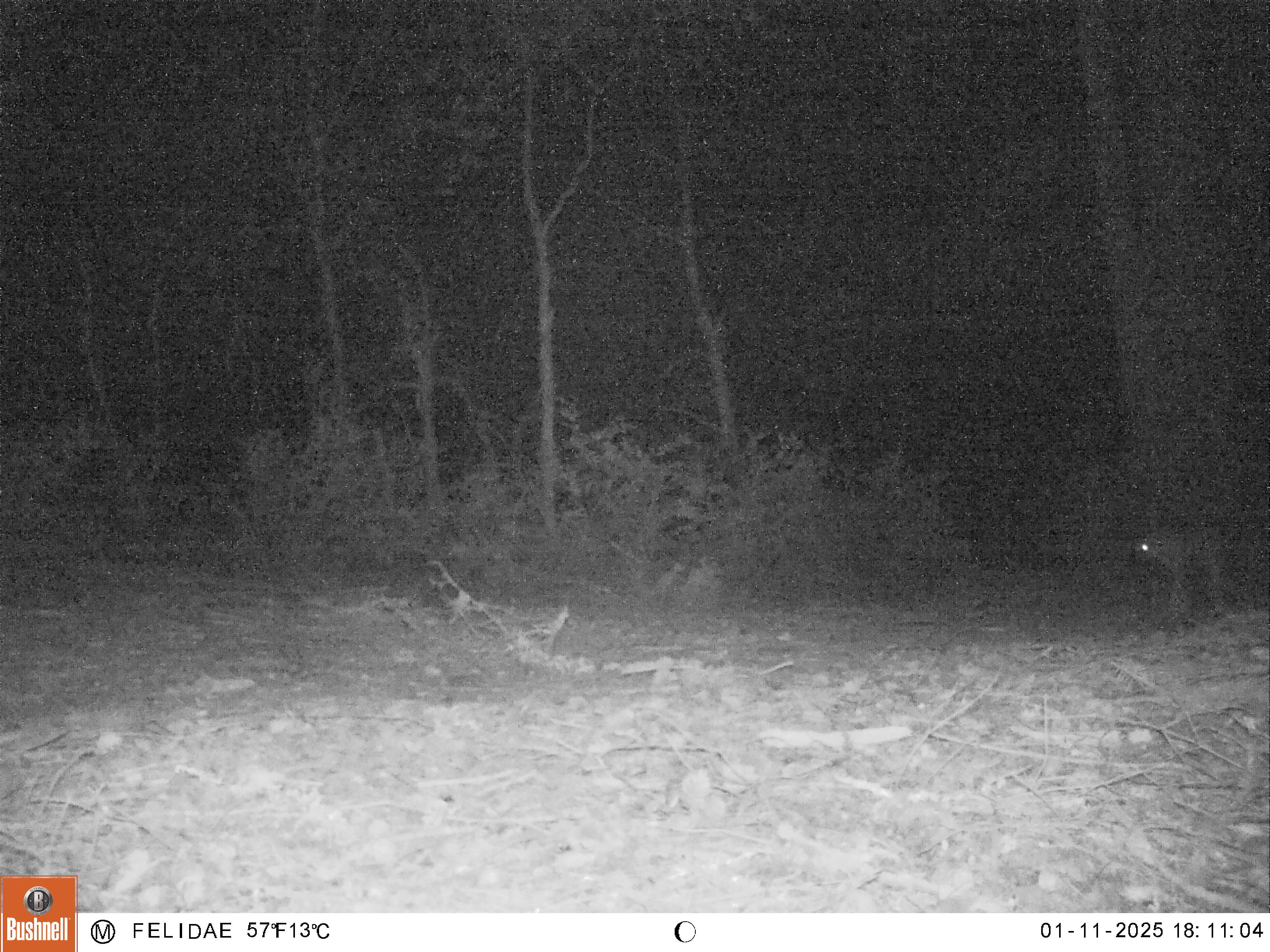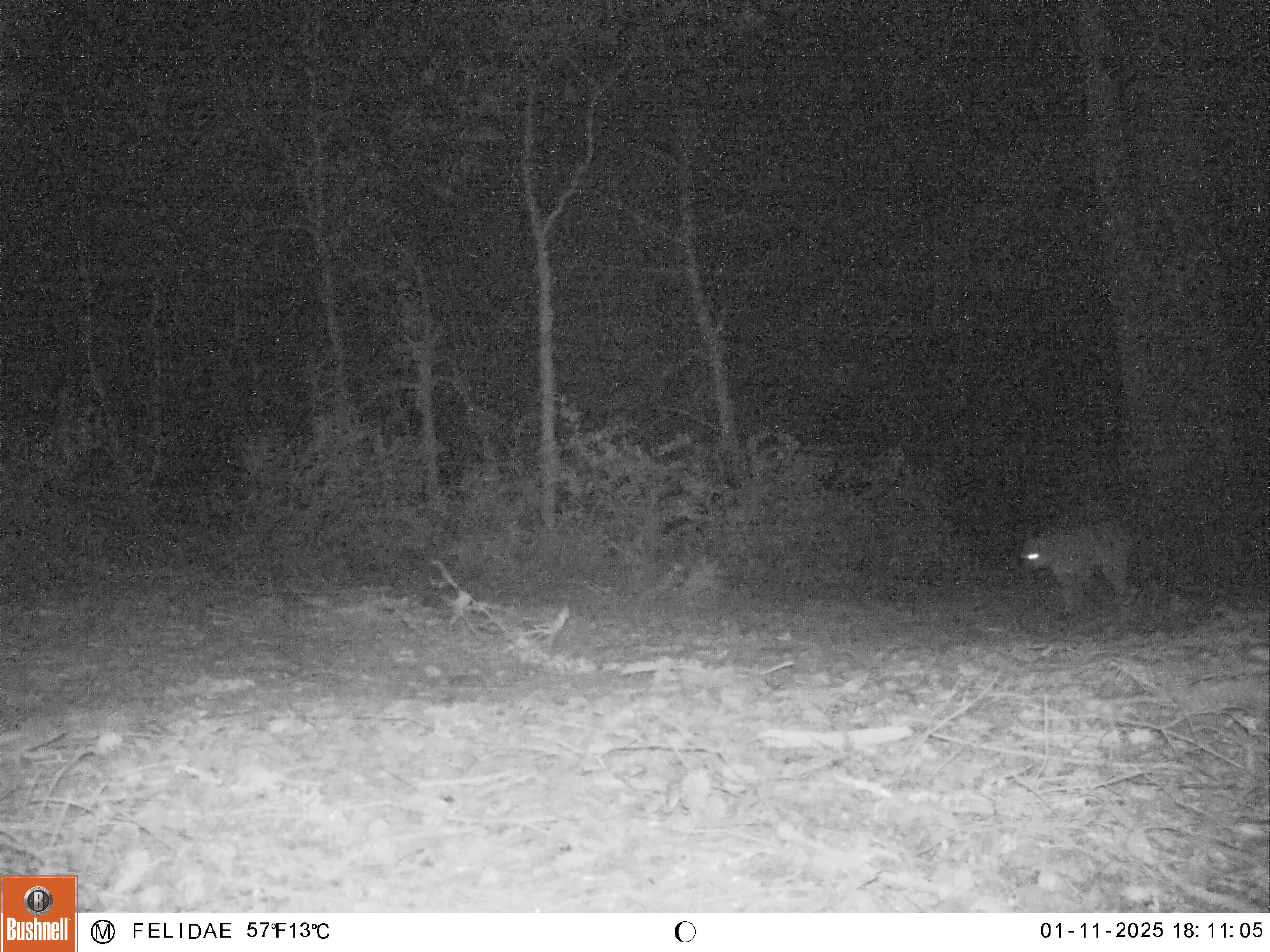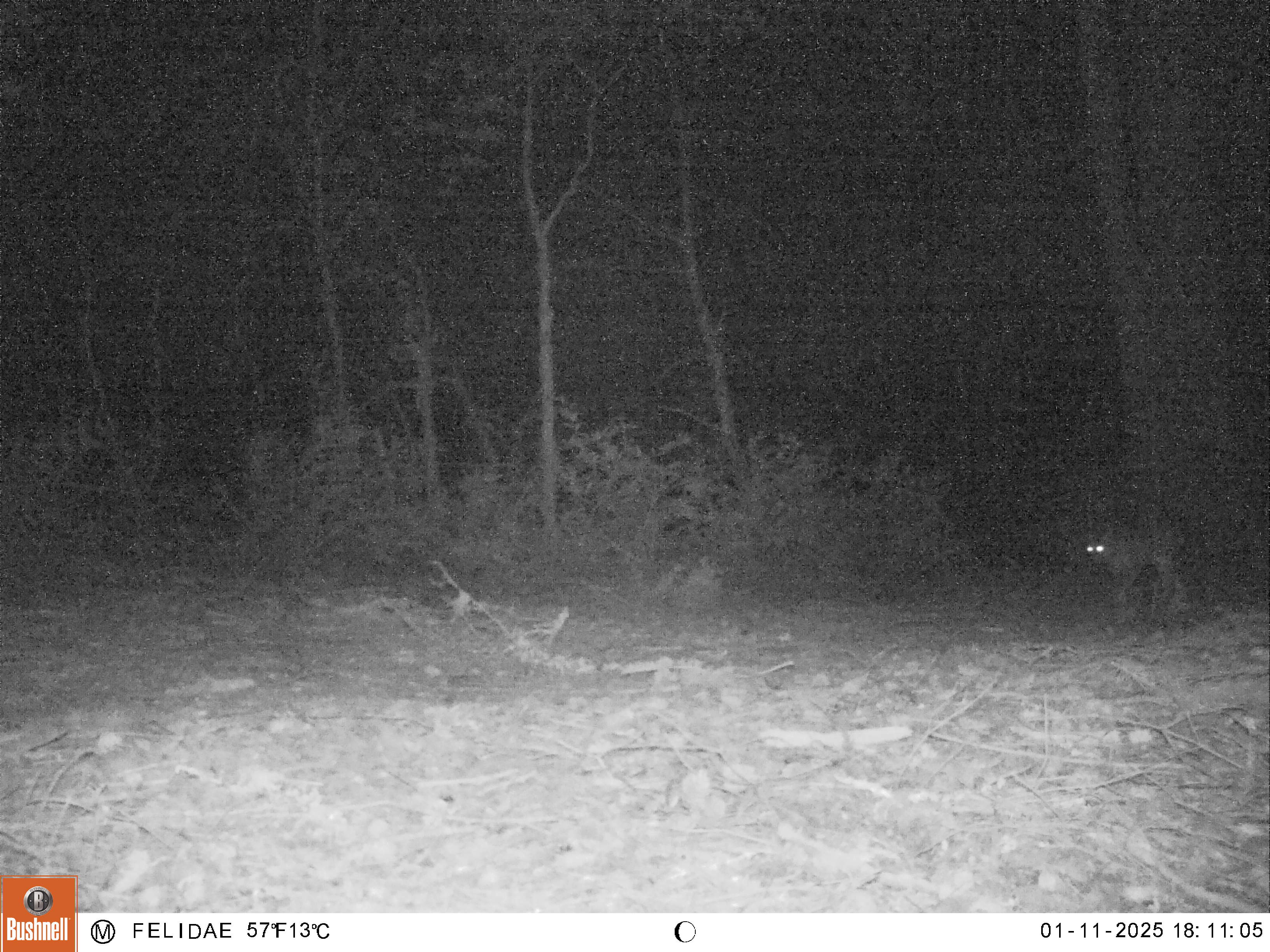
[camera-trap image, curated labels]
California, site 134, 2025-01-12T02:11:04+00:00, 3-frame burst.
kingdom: Animalia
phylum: Chordata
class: Mammalia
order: Carnivora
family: Felidae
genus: Lynx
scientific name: Lynx rufus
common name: bobcat